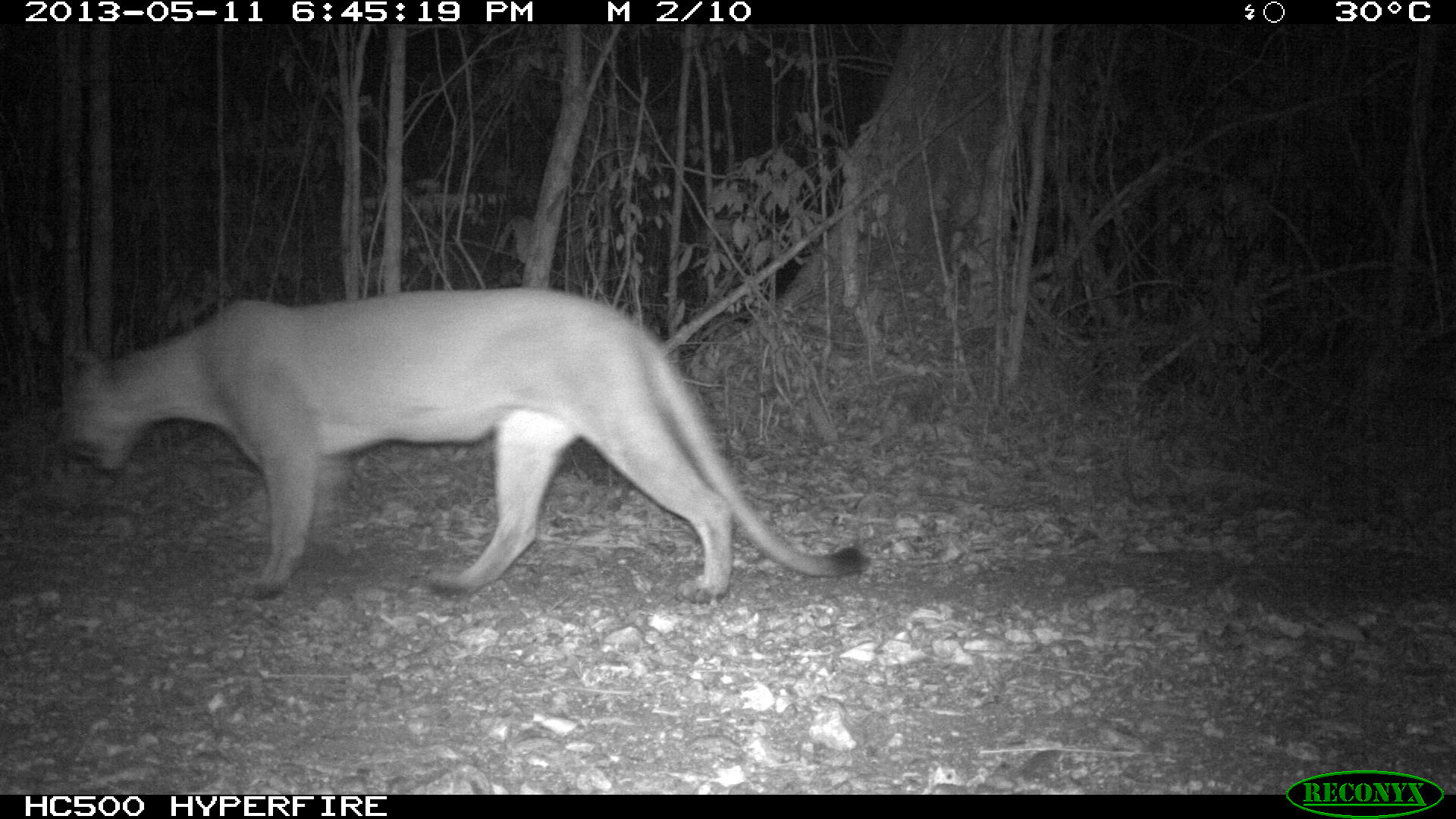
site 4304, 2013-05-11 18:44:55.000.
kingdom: Animalia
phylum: Chordata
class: Mammalia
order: Carnivora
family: Felidae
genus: Puma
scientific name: Puma concolor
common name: mountain lion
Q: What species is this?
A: Puma concolor (mountain lion).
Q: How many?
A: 1.